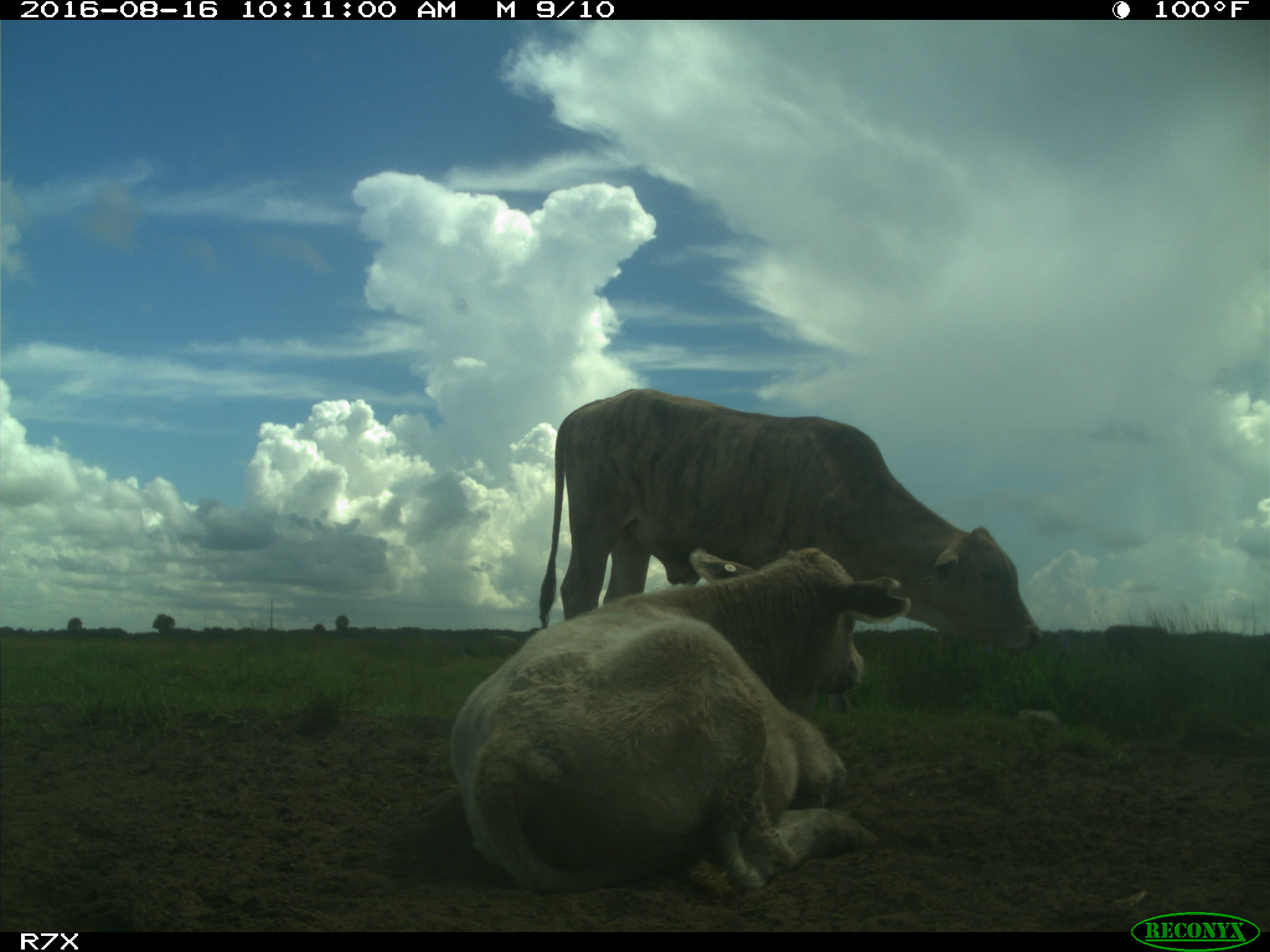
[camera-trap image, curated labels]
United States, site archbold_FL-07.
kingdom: Animalia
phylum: Chordata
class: Mammalia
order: Artiodactyla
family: Bovidae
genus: Bos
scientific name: Bos taurus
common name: domestic cow